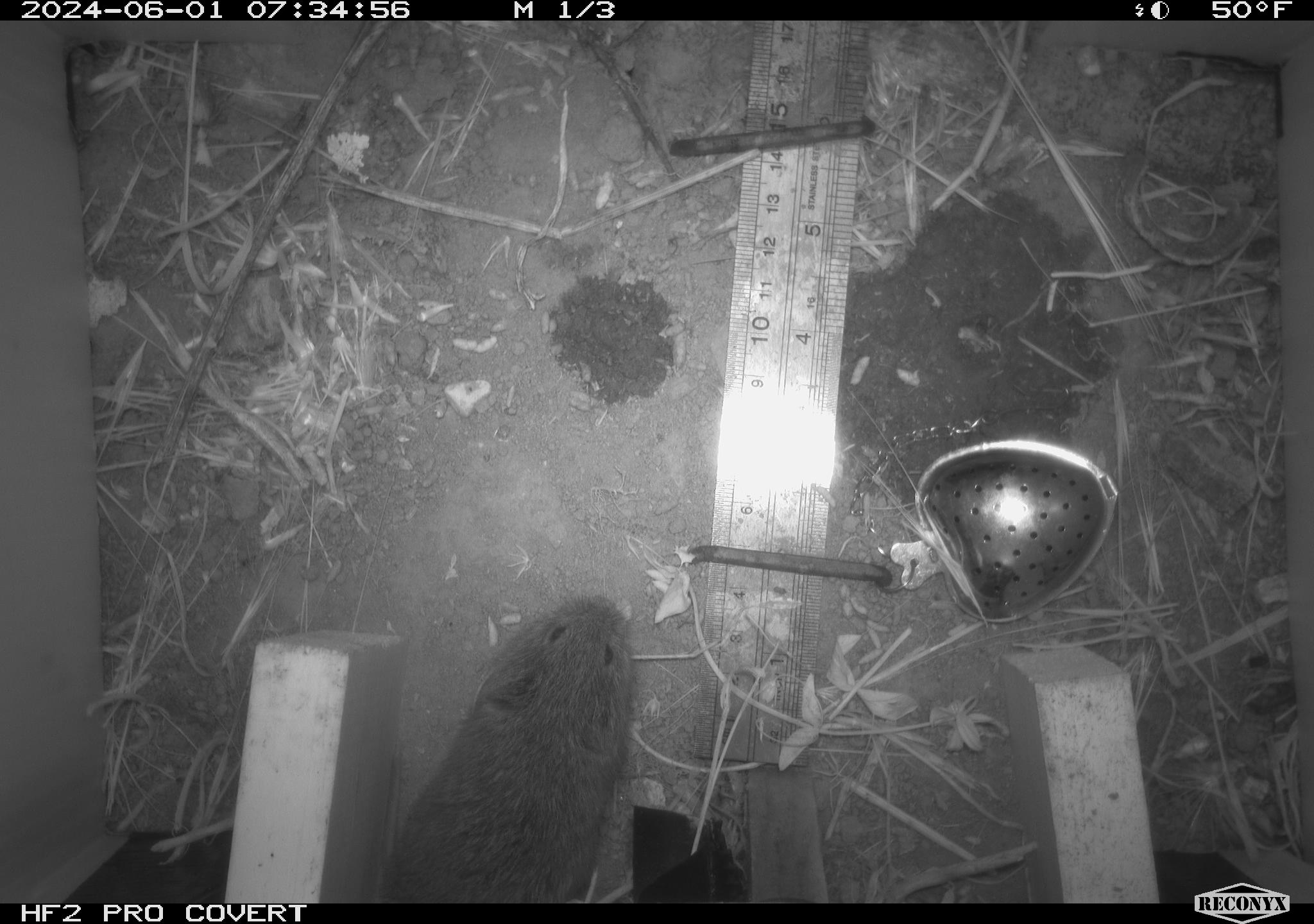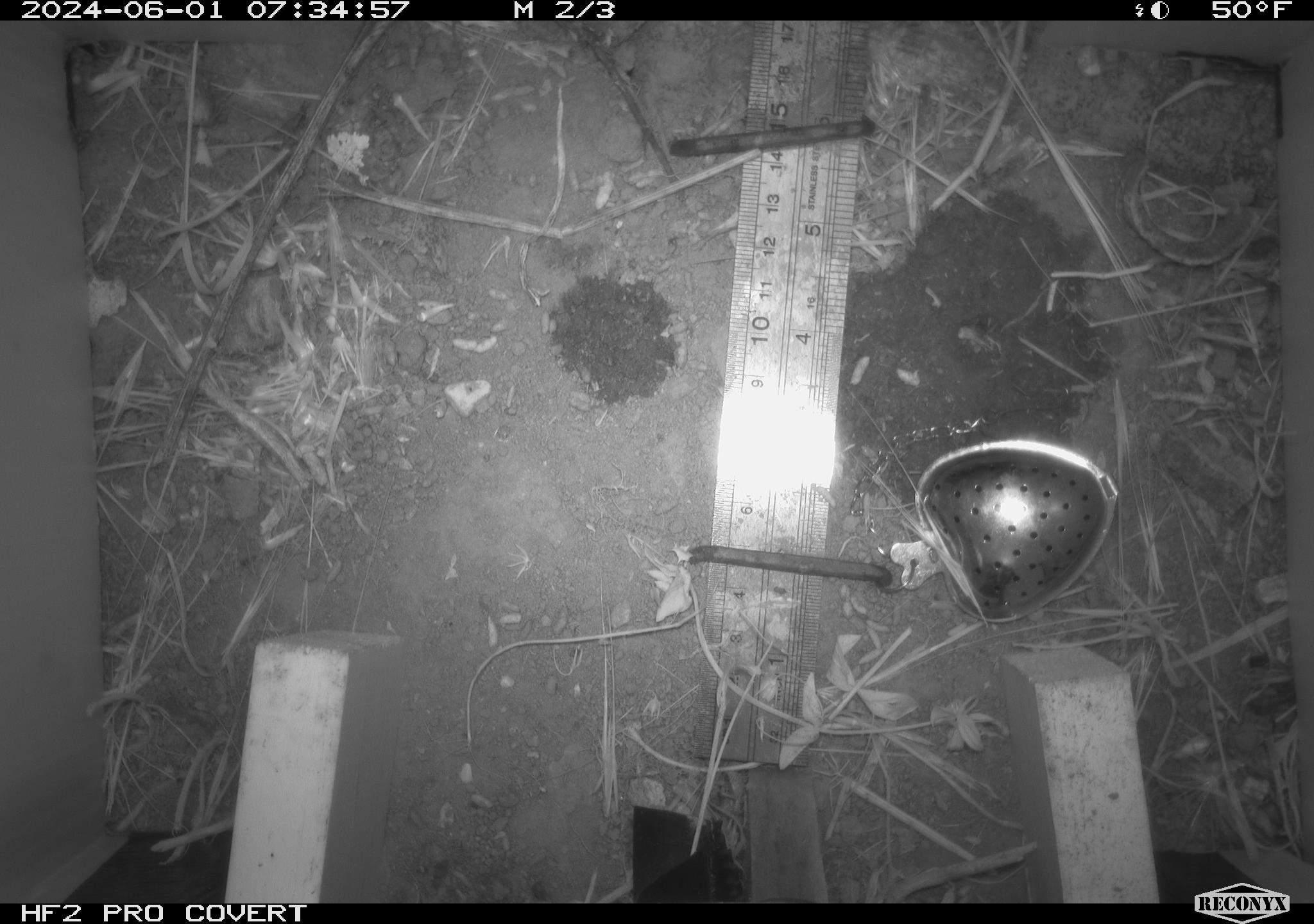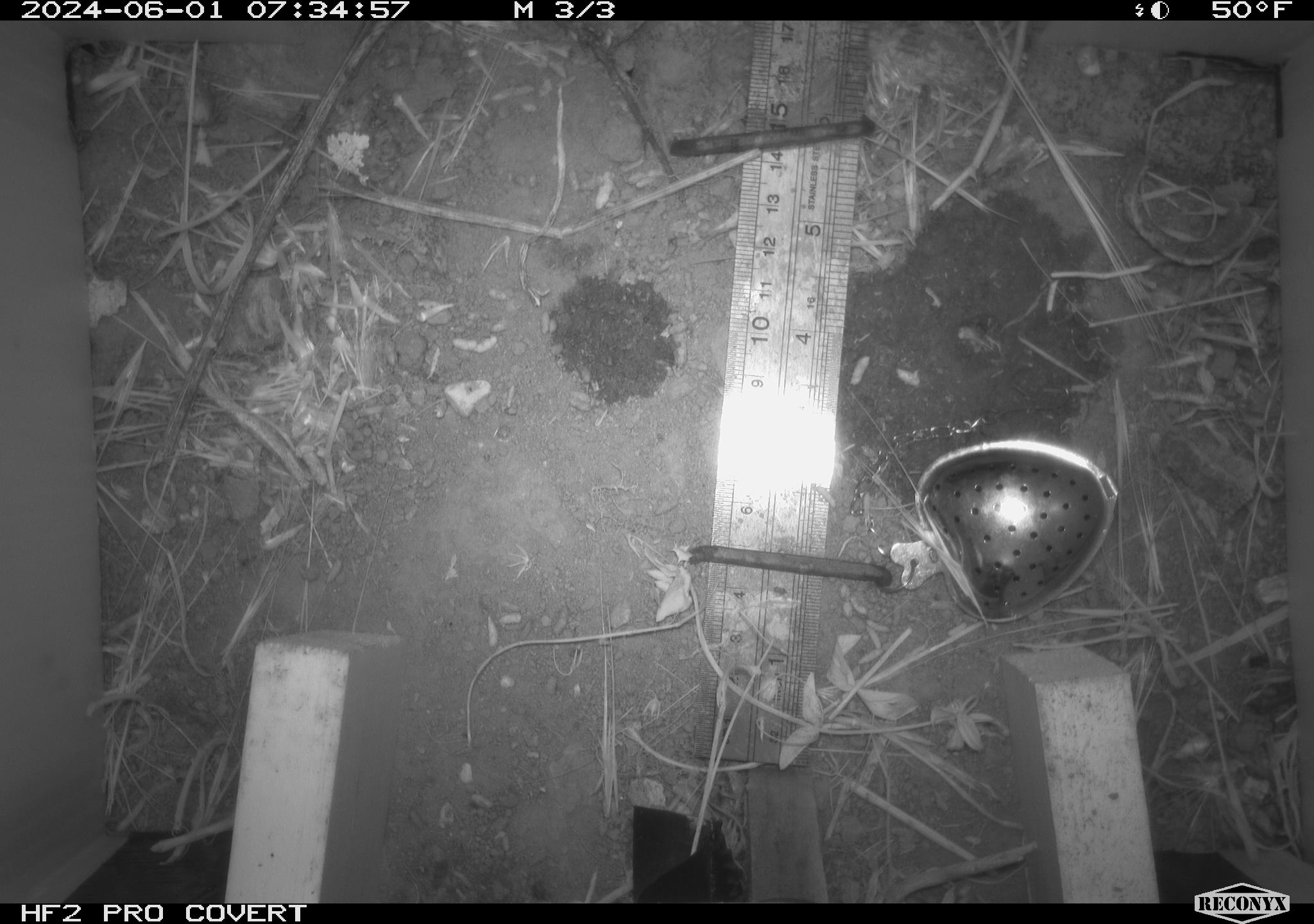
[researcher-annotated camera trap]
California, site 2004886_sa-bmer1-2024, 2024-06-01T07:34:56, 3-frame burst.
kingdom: Animalia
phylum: Chordata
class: Mammalia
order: Rodentia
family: Cricetidae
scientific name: Arvicolinae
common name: voles, lemmings, and muskrats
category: arvicolinae subfamily